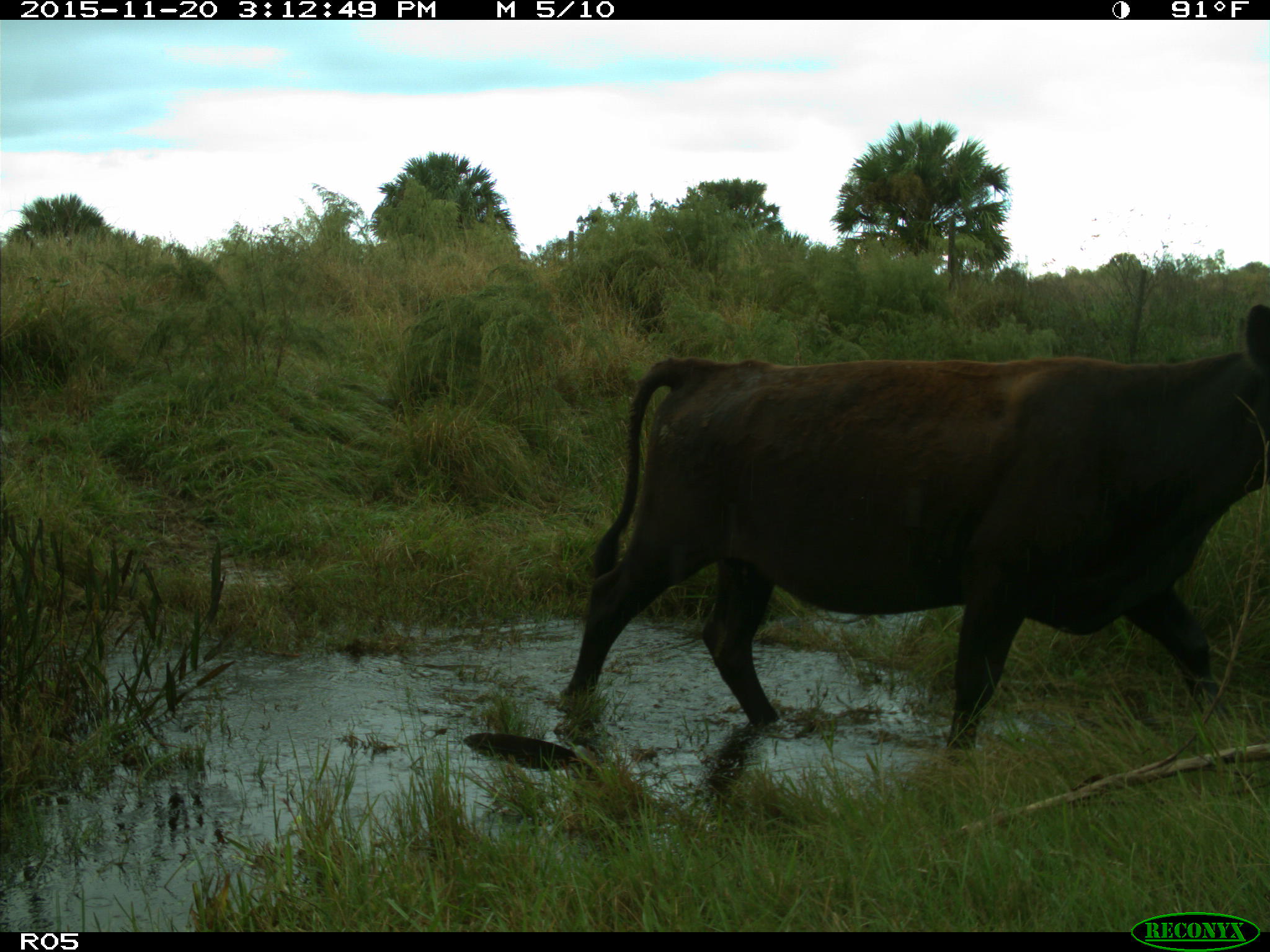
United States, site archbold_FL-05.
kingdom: Animalia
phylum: Chordata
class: Mammalia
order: Artiodactyla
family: Bovidae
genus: Bos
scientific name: Bos taurus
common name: domestic cow